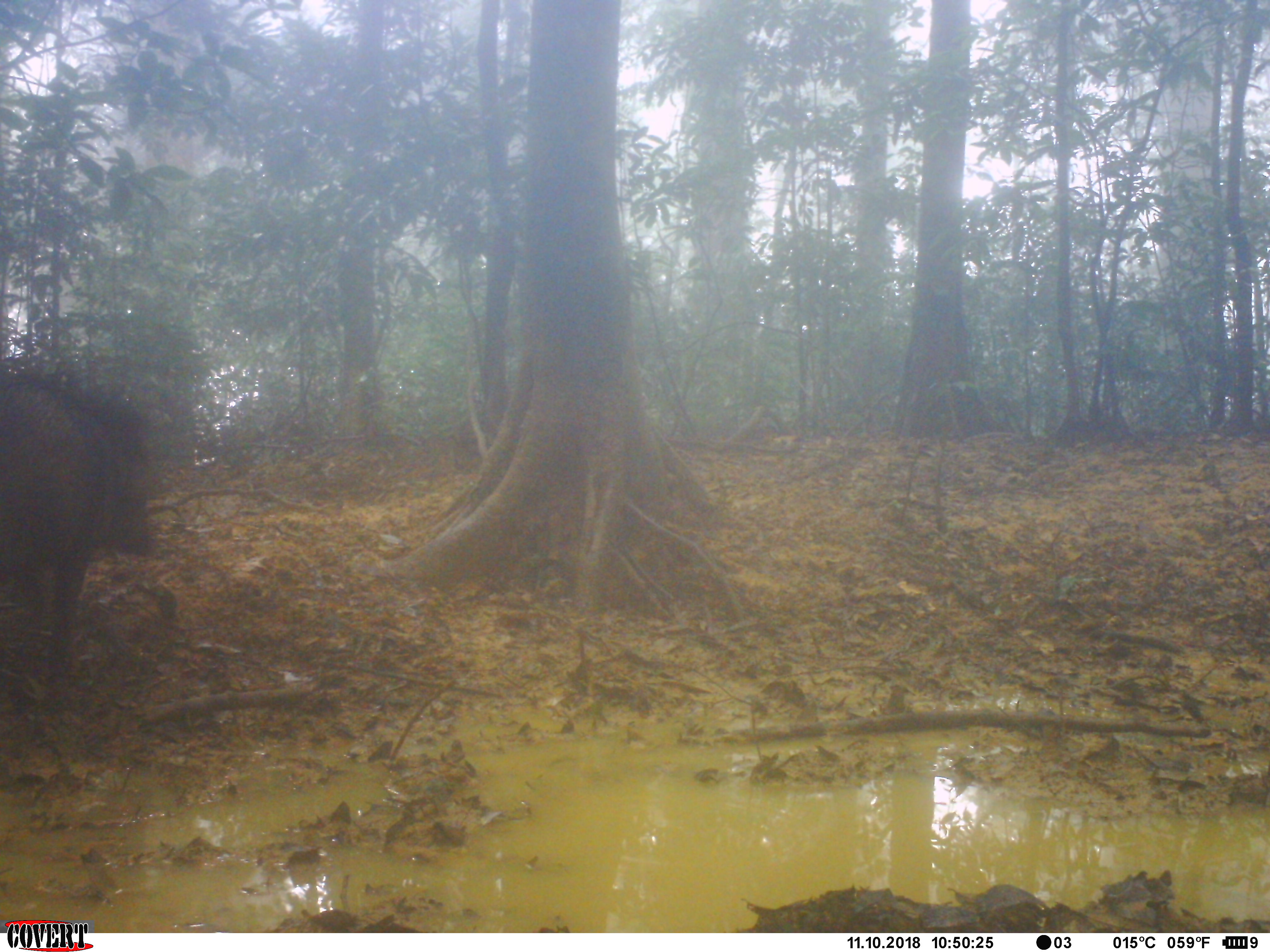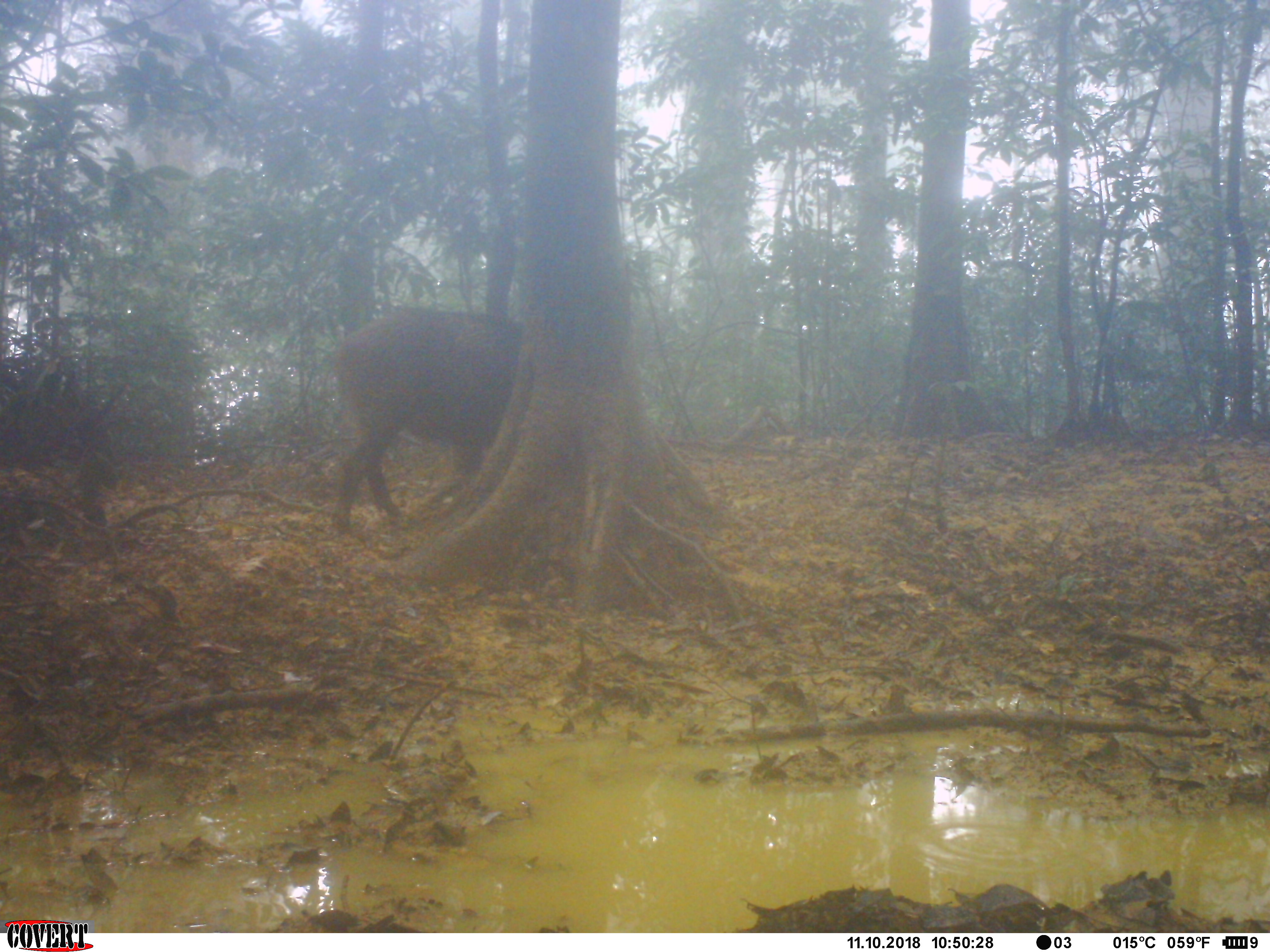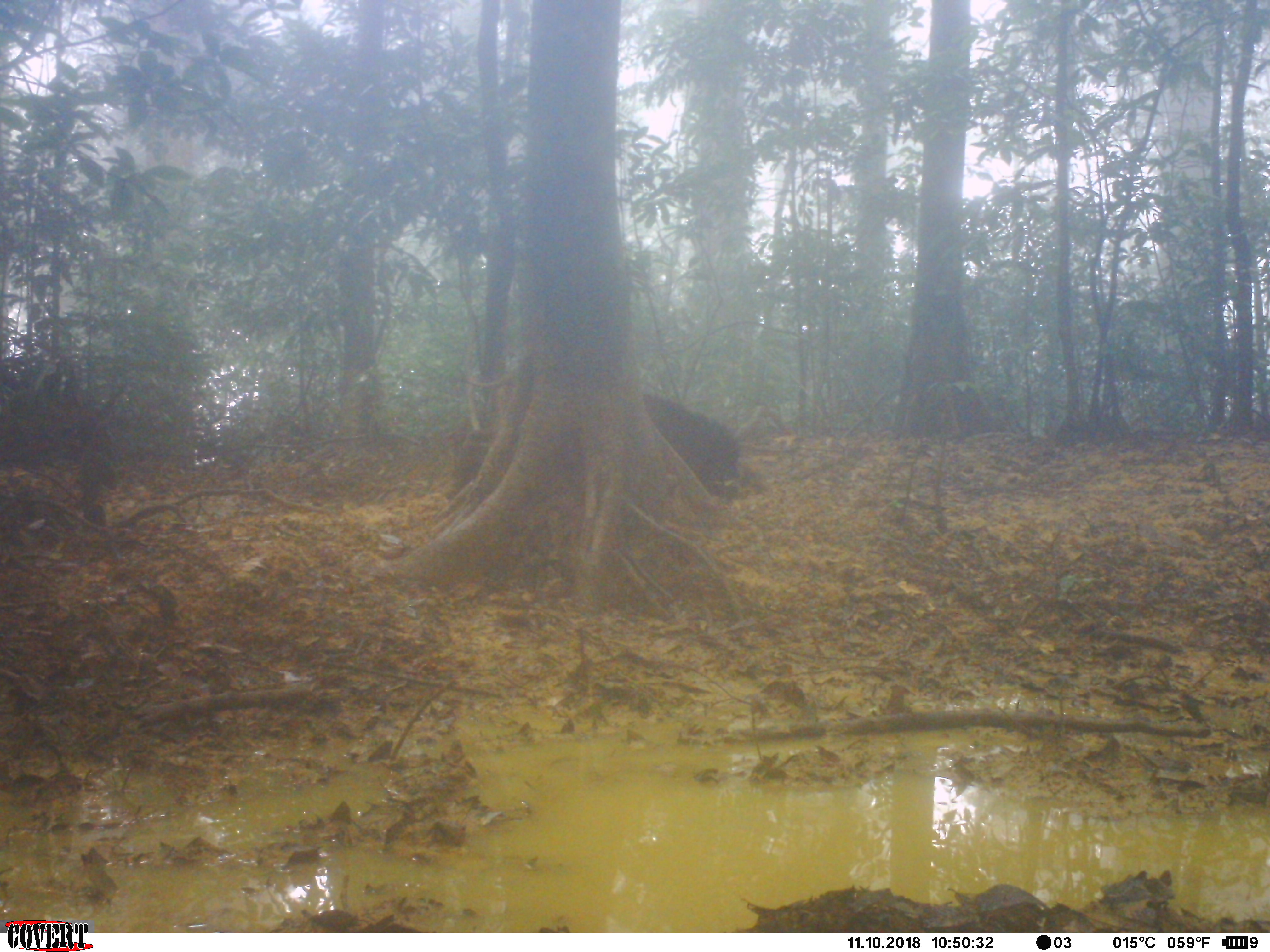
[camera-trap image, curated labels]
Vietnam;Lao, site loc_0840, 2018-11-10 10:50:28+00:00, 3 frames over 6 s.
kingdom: Animalia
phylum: Chordata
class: Mammalia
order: Artiodactyla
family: Suidae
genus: Sus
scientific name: Sus scrofa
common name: eurasian wild pig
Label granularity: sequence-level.